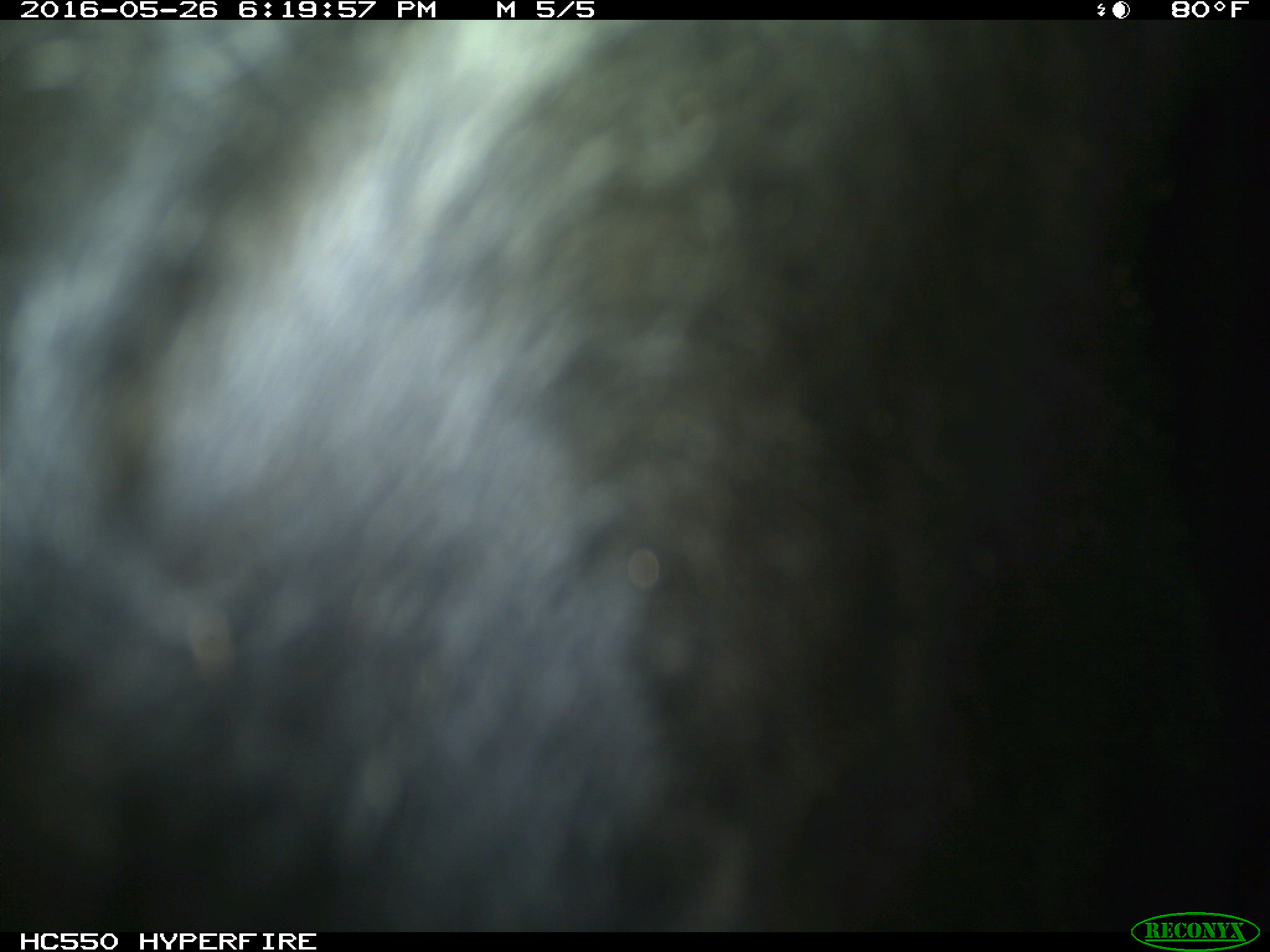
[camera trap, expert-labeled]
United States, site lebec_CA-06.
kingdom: Animalia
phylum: Chordata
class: Mammalia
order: Artiodactyla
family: Bovidae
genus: Bos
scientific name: Bos taurus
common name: domestic cow